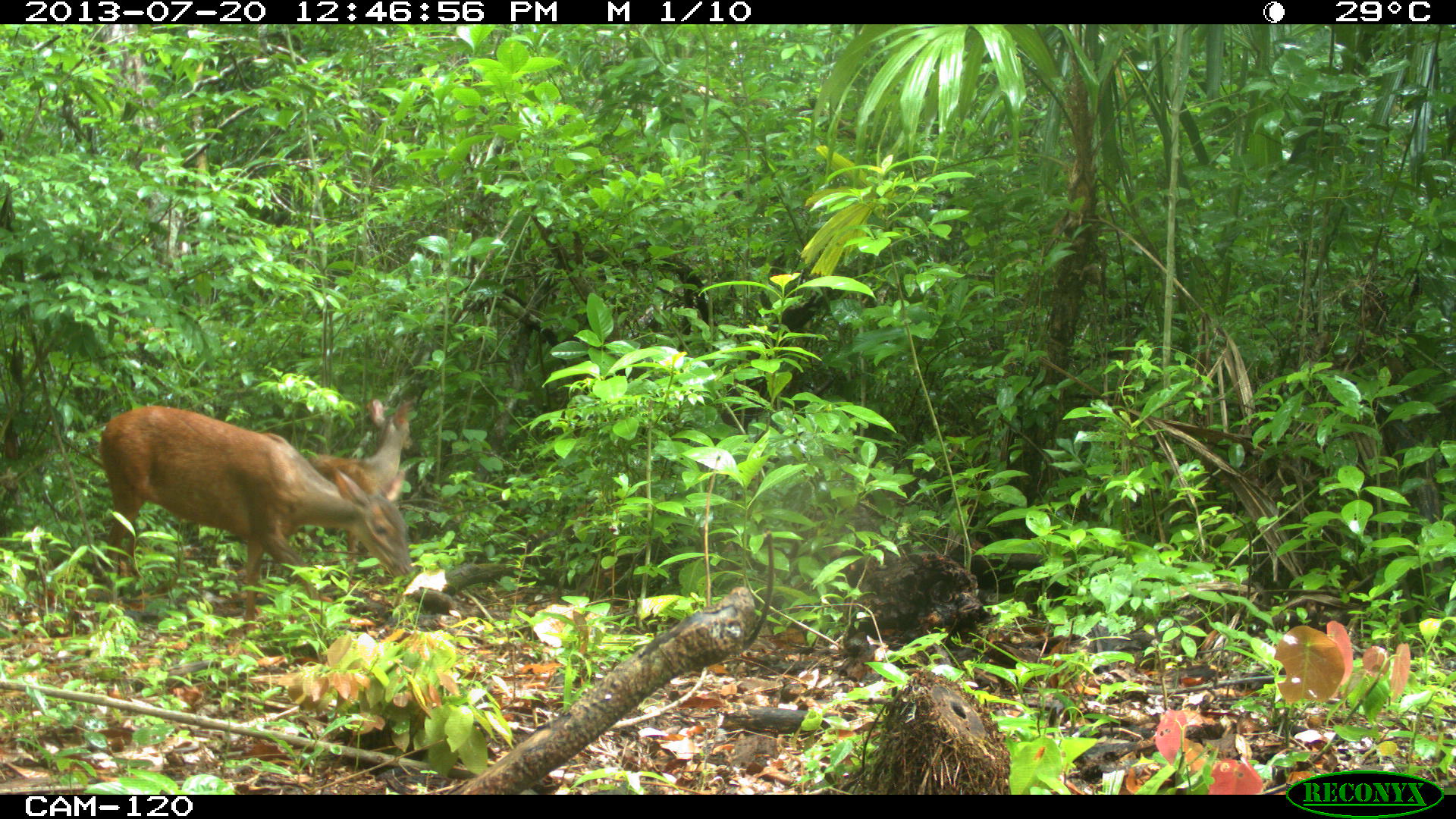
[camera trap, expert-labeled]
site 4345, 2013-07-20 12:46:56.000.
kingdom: Animalia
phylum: Chordata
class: Mammalia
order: Artiodactyla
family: Cervidae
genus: Mazama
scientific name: Mazama temama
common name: central american red brocket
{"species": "Mazama temama (central american red brocket)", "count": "2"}